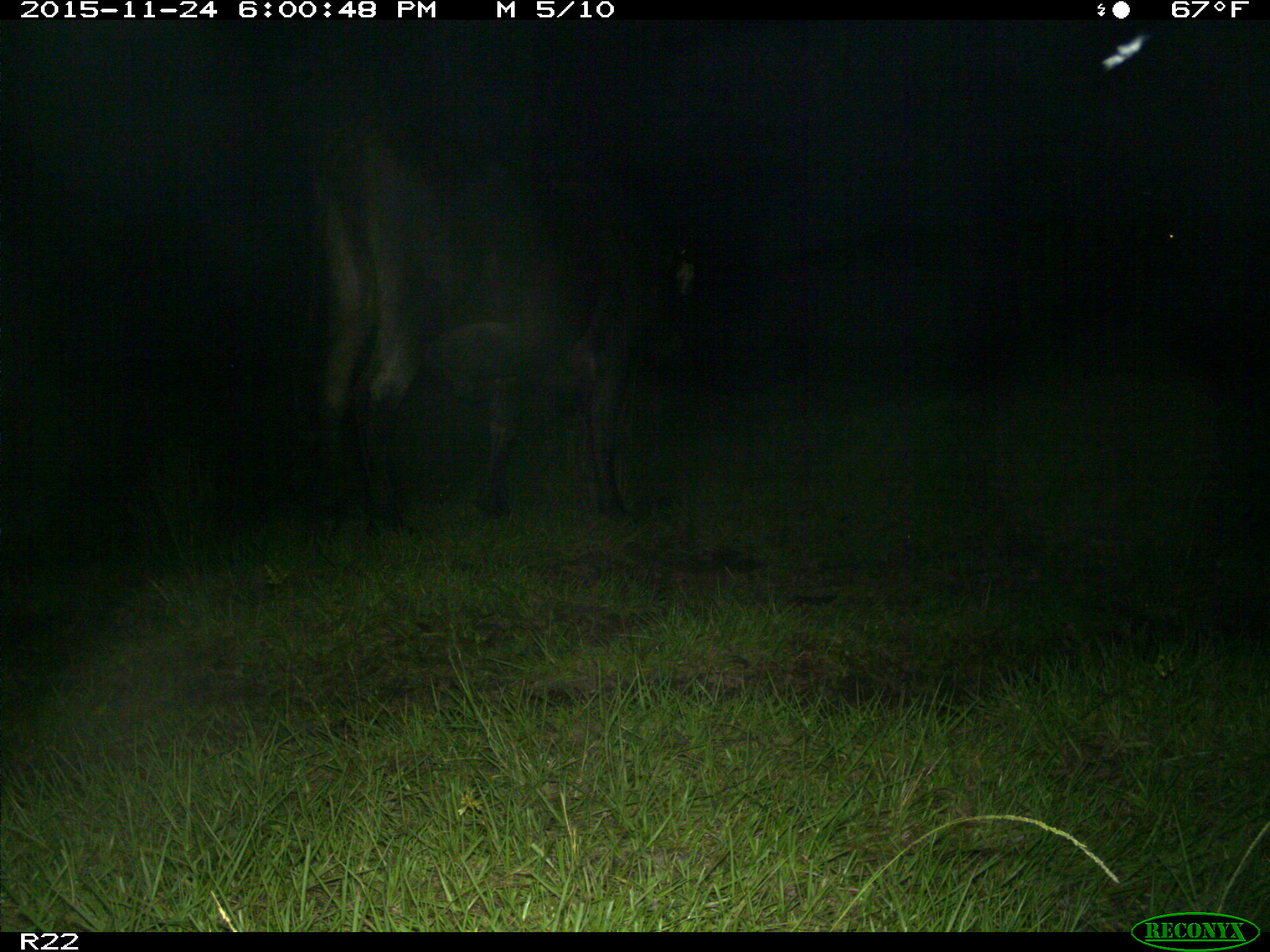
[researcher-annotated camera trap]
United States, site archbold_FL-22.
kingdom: Animalia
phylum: Chordata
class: Mammalia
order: Artiodactyla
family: Bovidae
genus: Bos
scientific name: Bos taurus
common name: domestic cow